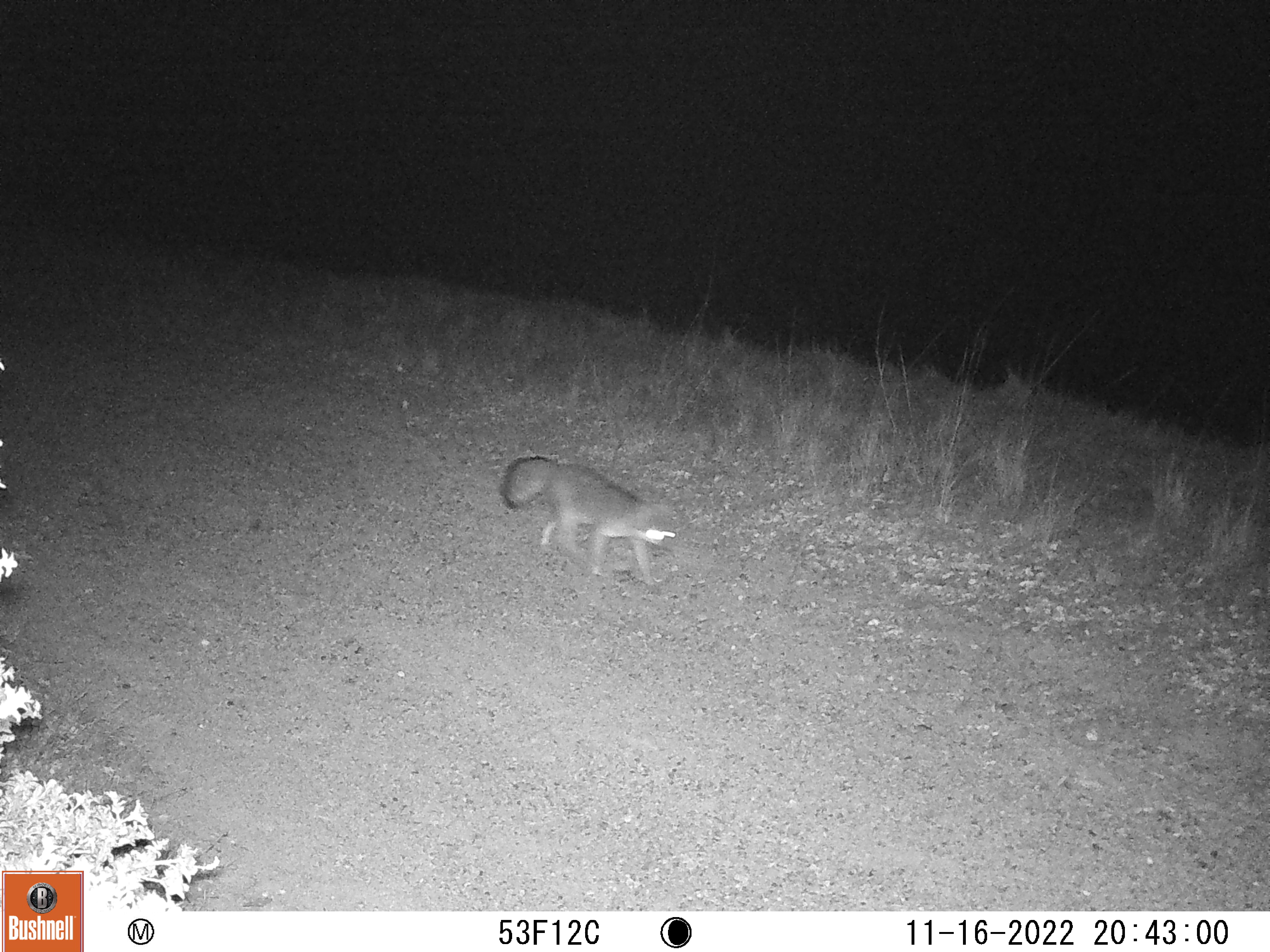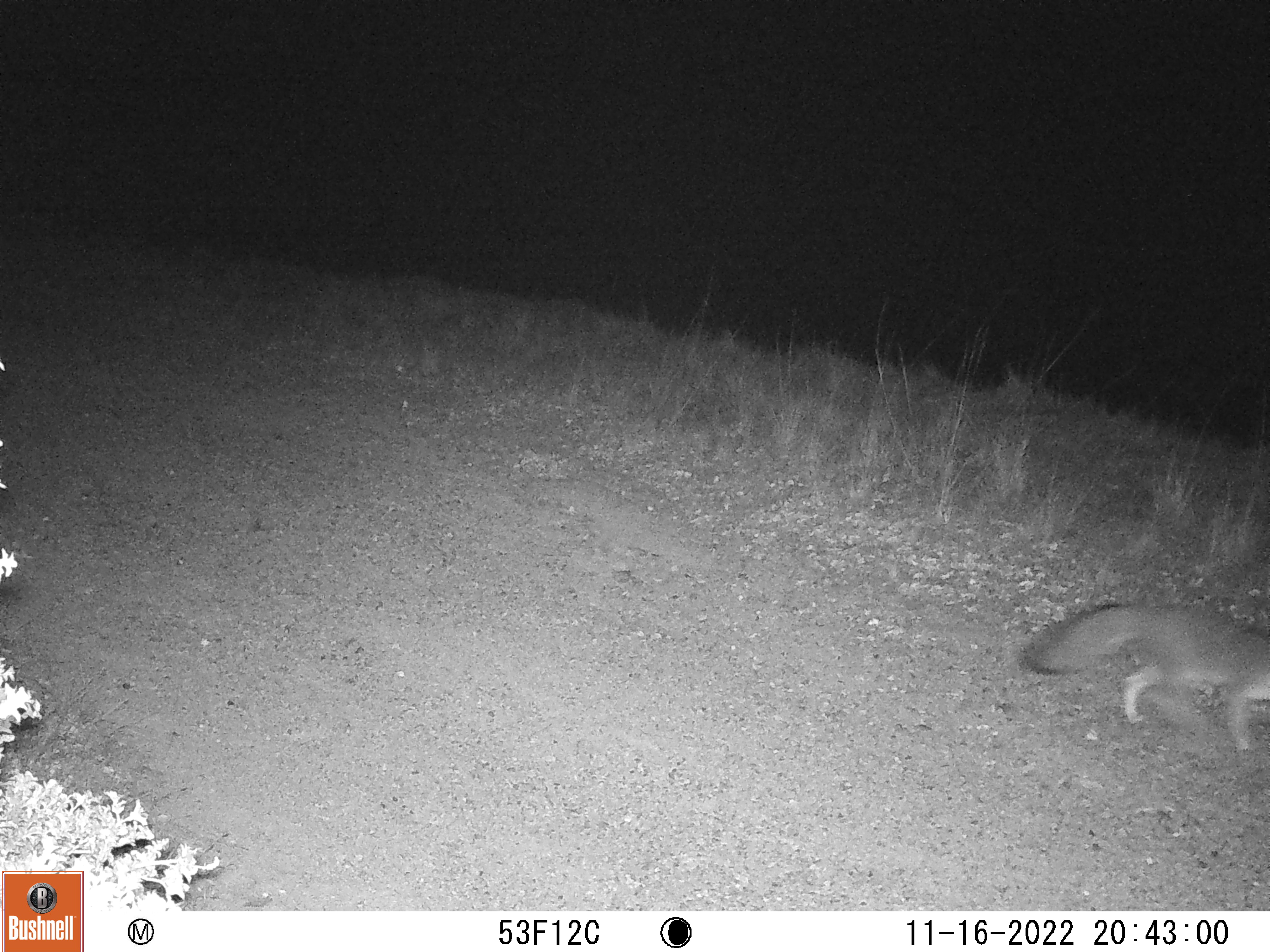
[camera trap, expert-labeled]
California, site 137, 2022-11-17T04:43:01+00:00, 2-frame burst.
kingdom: Animalia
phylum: Chordata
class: Mammalia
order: Carnivora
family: Canidae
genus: Urocyon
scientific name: Urocyon cinereoargenteus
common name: gray fox